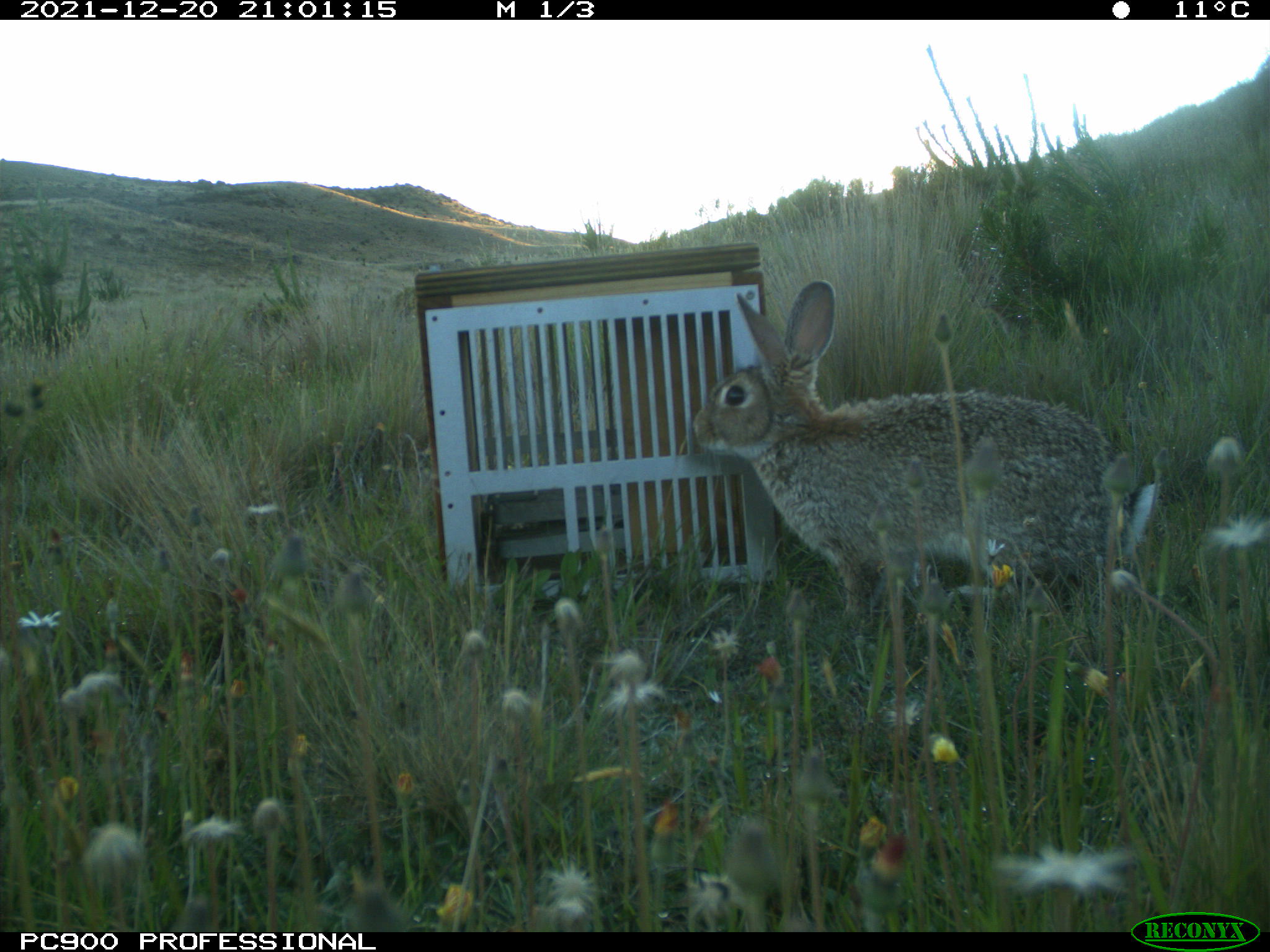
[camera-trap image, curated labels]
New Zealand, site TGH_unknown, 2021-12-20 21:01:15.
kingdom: Animalia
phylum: Chordata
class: Mammalia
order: Lagomorpha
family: Leporidae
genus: Oryctolagus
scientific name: Oryctolagus cuniculus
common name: european rabbit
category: rabbit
Rabbit (european rabbit) (Oryctolagus cuniculus).